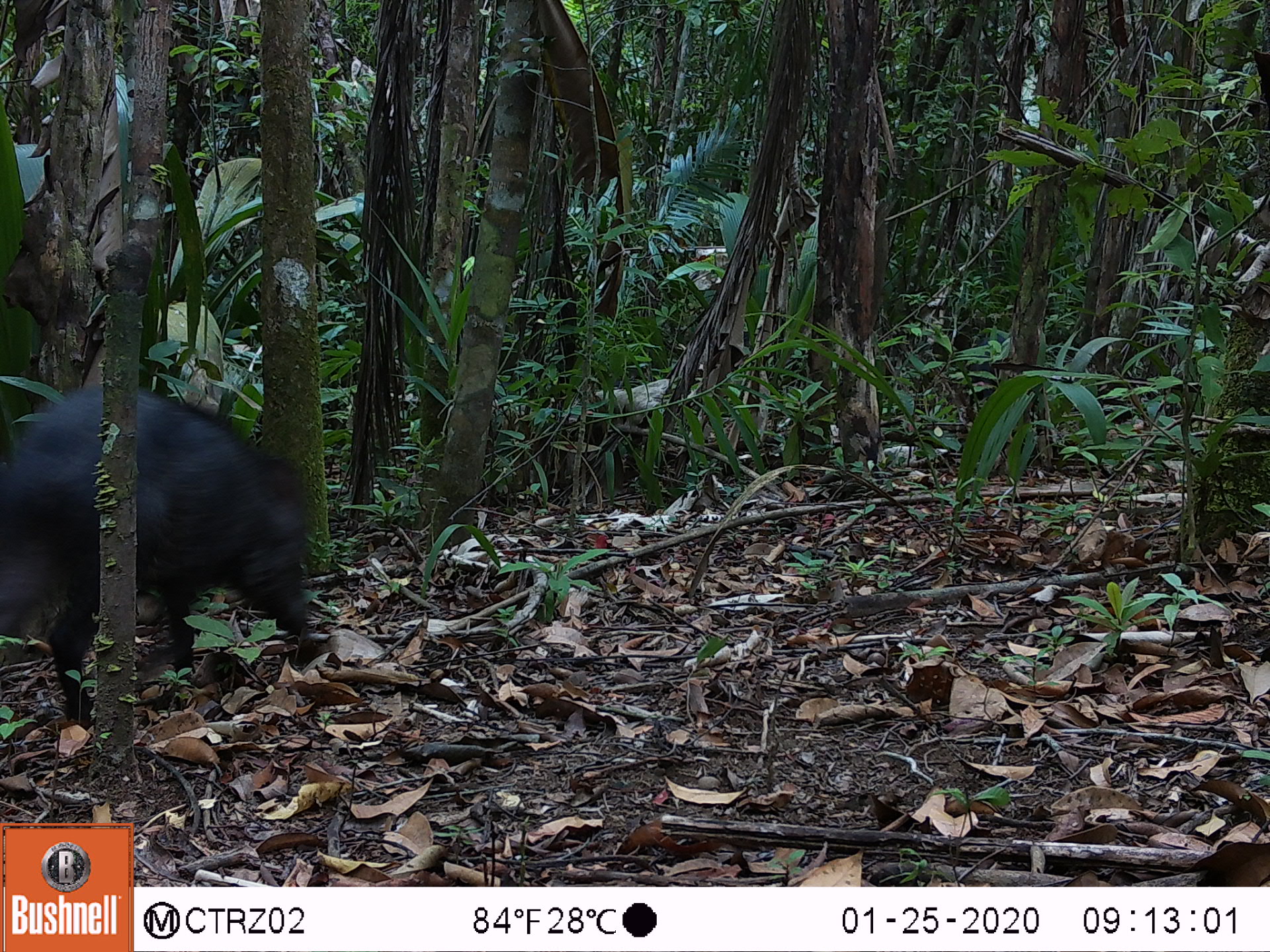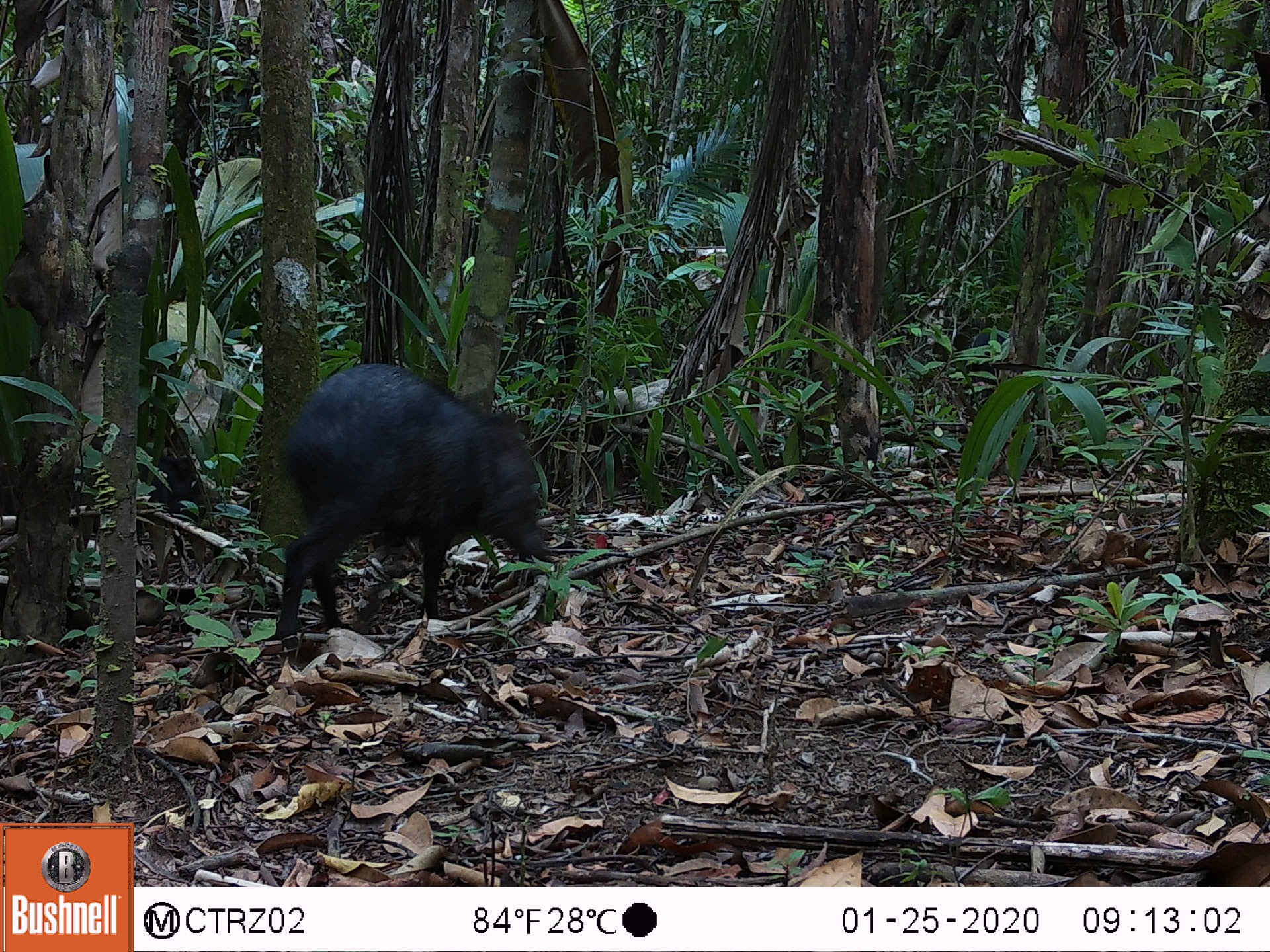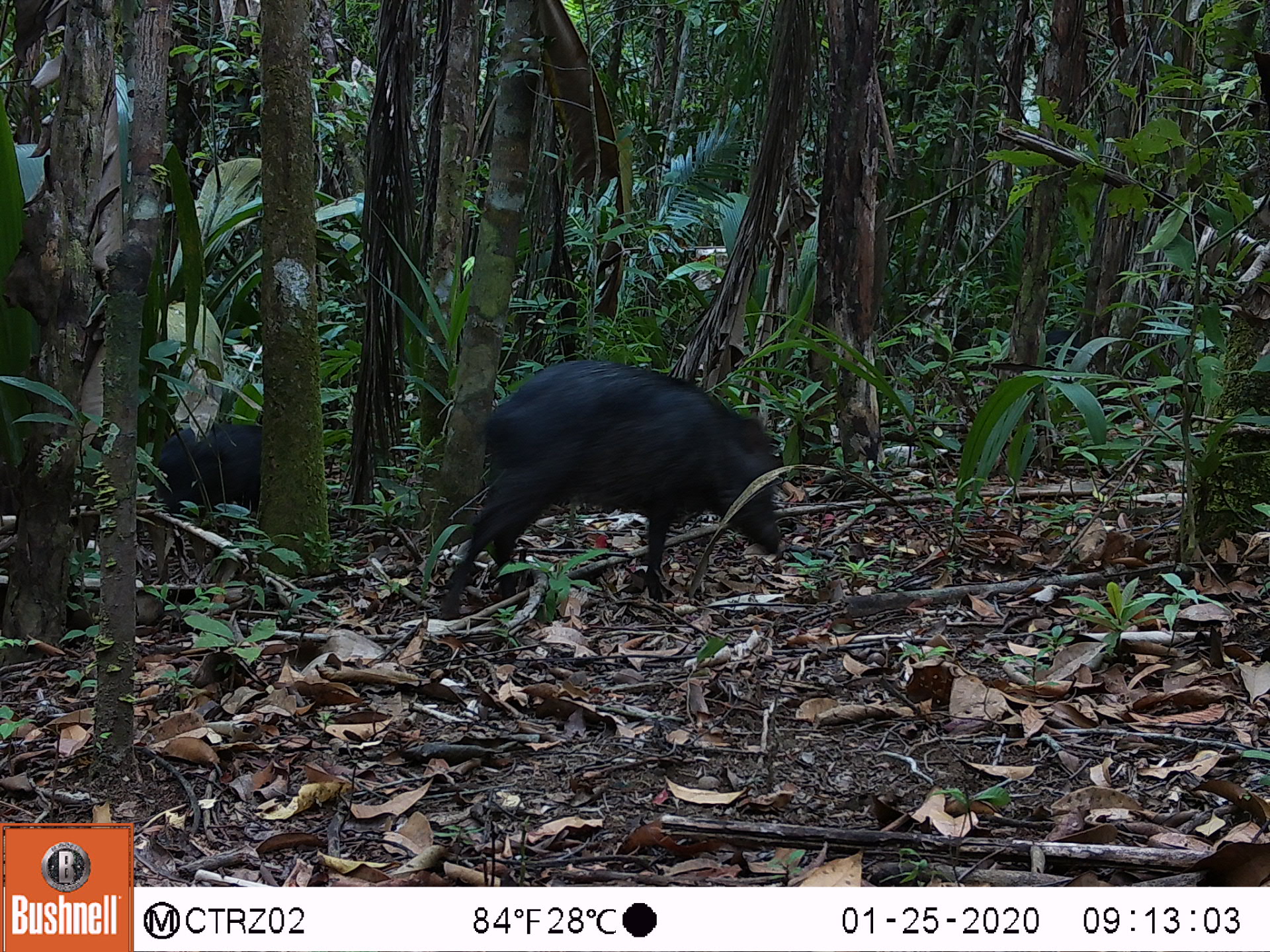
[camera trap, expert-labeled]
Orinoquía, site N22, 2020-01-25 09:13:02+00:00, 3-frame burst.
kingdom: Animalia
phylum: Chordata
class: Mammalia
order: Artiodactyla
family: Tayassuidae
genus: Pecari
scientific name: Pecari tajacu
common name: collared peccary